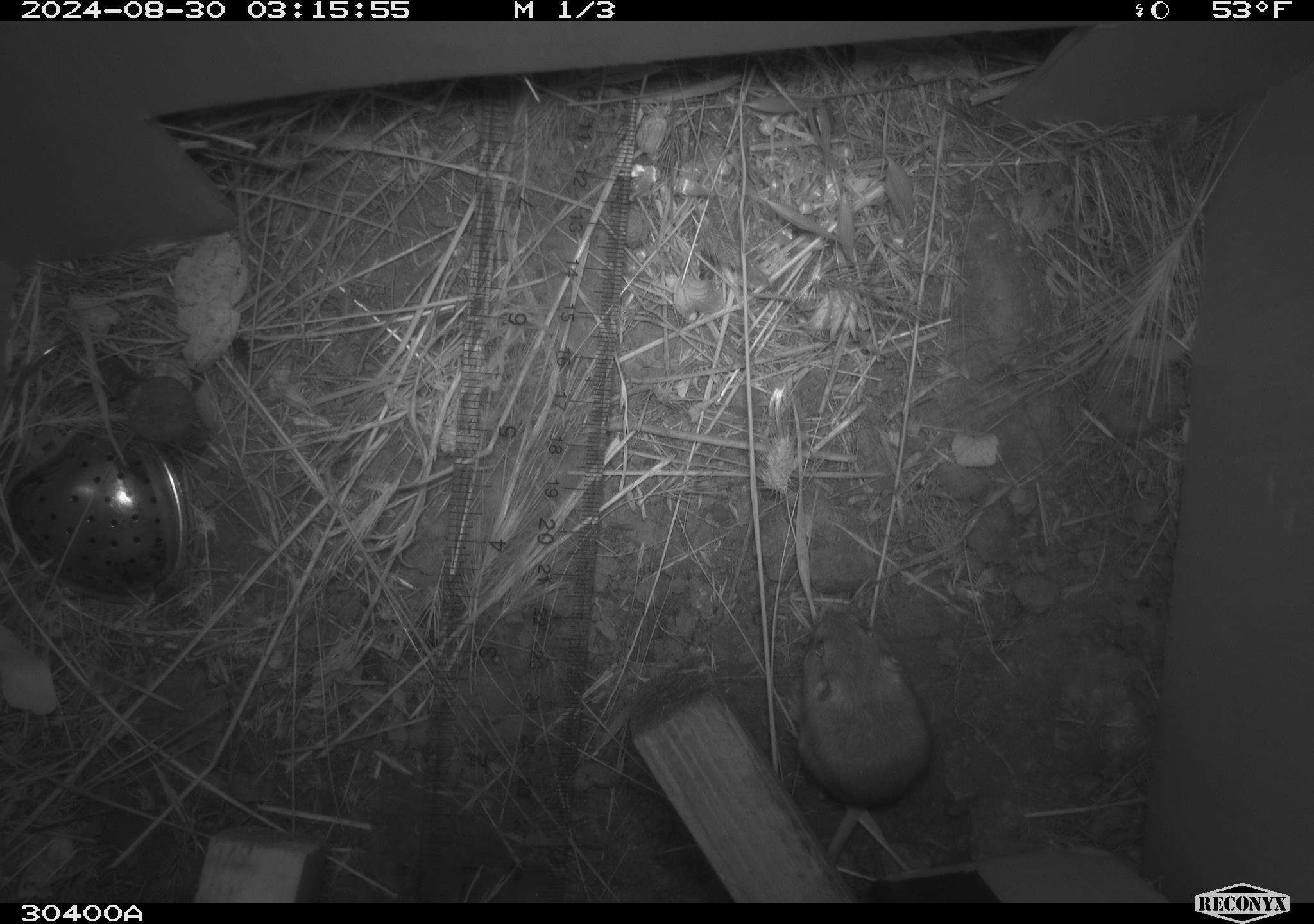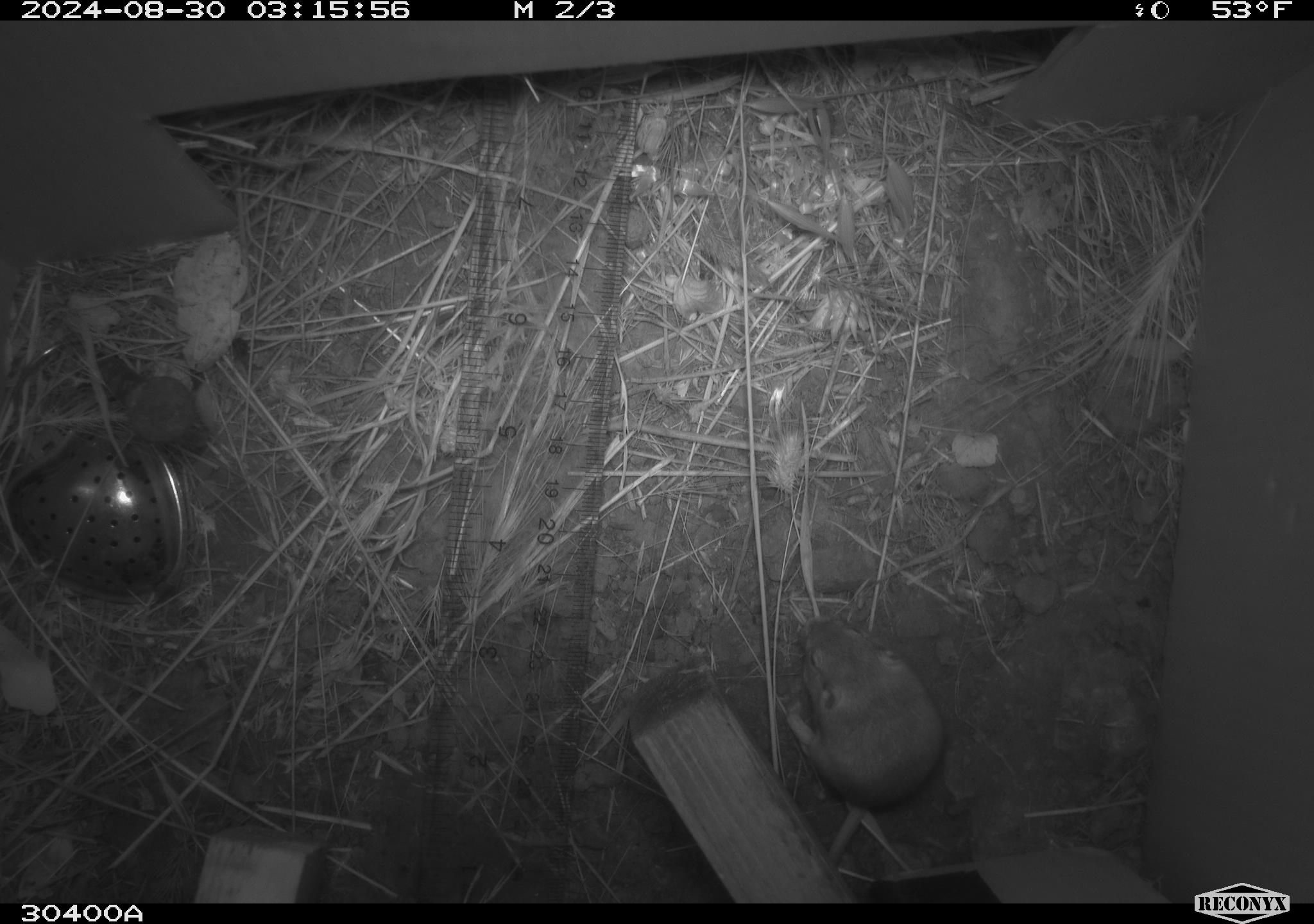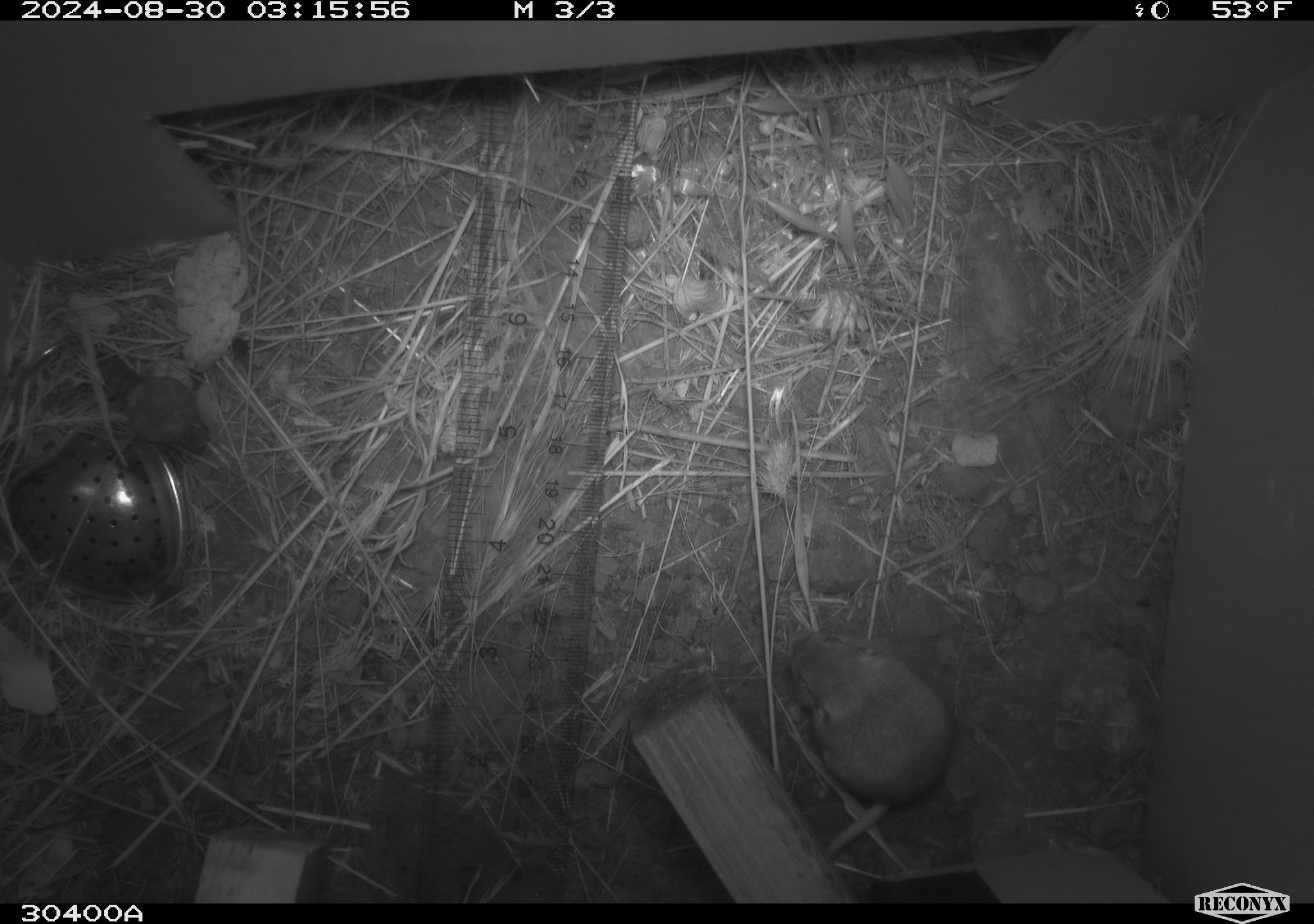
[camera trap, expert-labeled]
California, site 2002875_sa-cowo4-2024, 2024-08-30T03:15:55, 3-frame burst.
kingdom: Animalia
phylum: Chordata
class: Mammalia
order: Rodentia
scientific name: Rodentia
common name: rodent